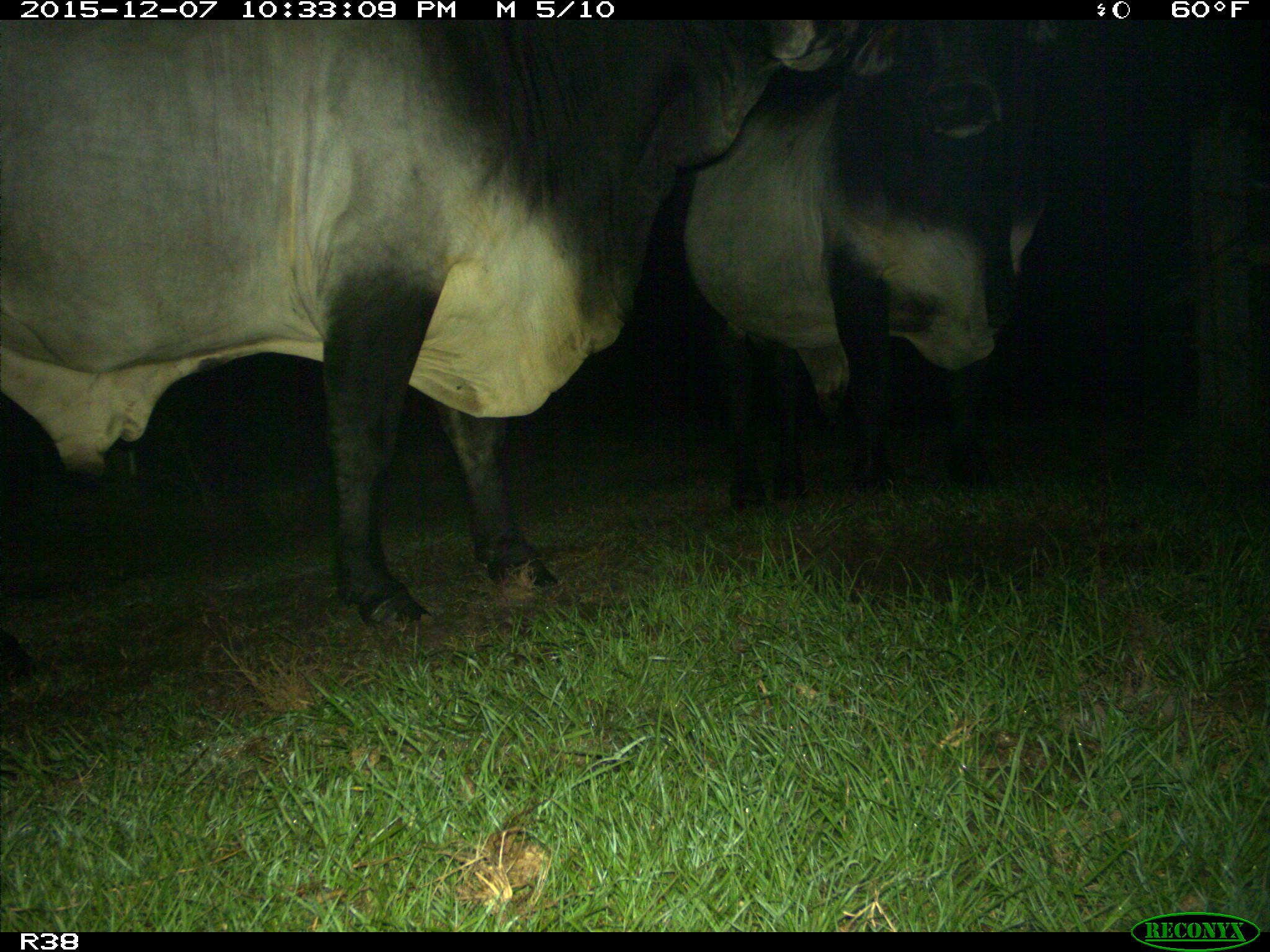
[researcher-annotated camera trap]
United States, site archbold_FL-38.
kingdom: Animalia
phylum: Chordata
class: Mammalia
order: Artiodactyla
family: Bovidae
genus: Bos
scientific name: Bos taurus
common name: domestic cow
Bos taurus (domestic cow).